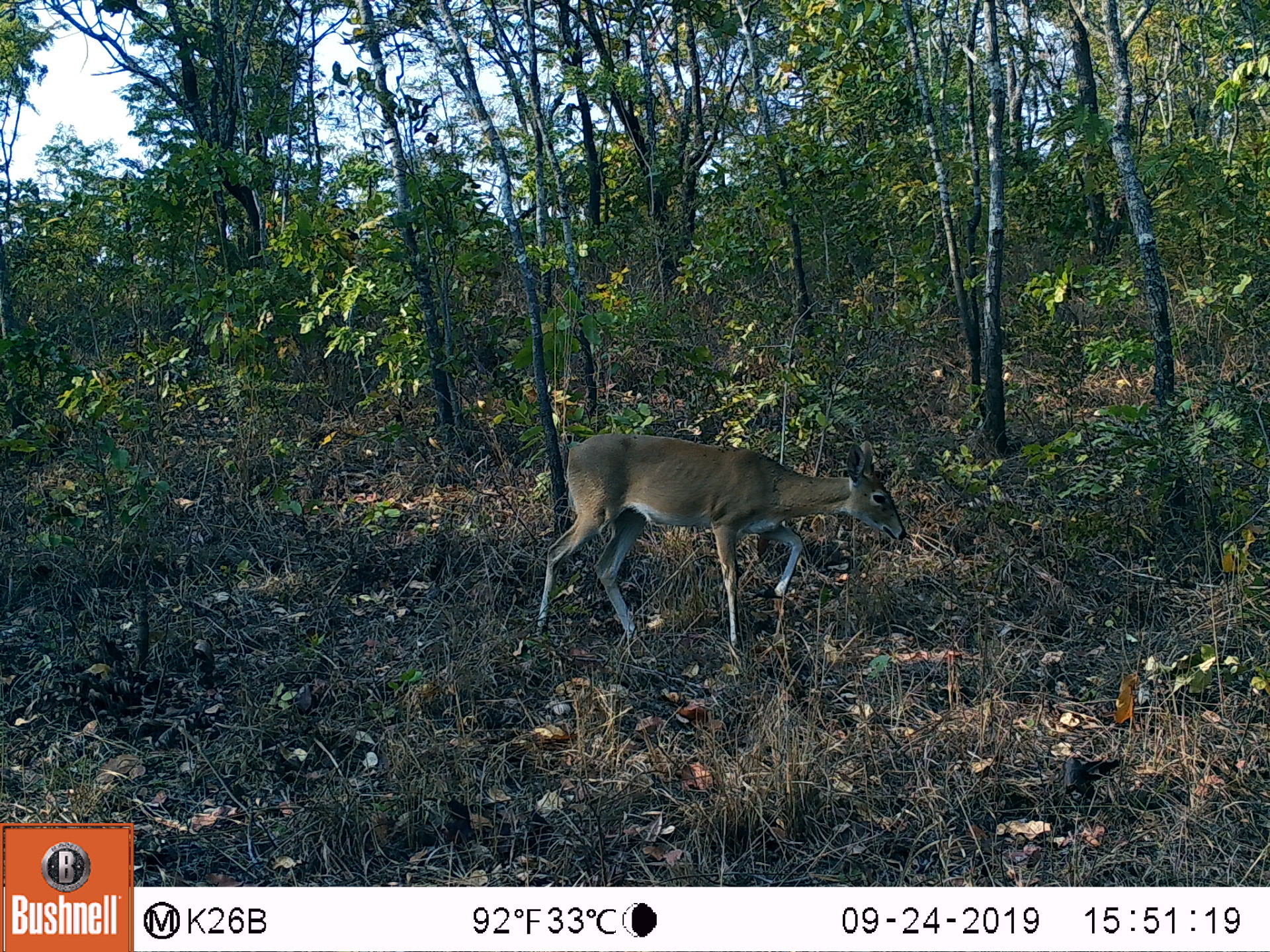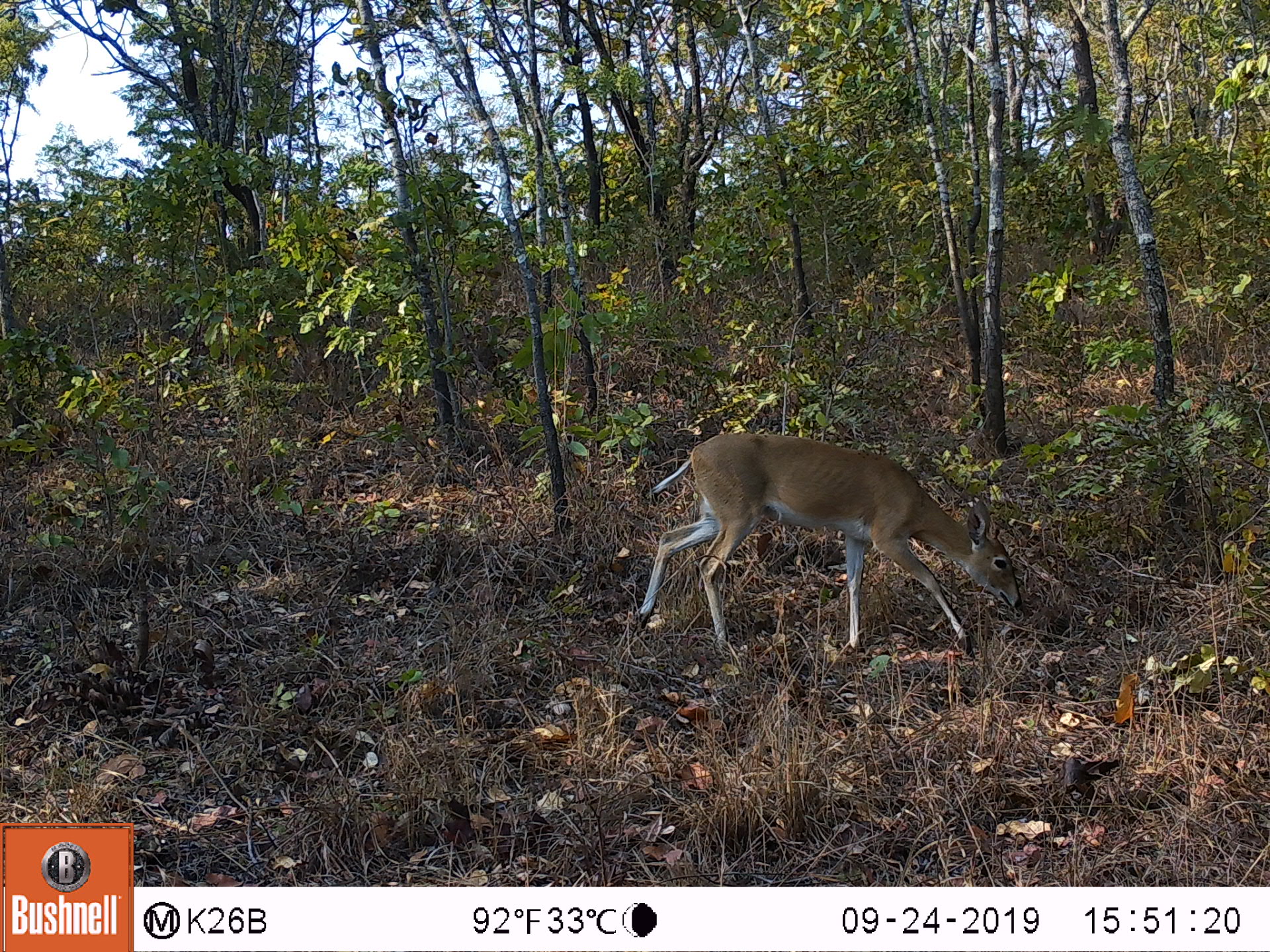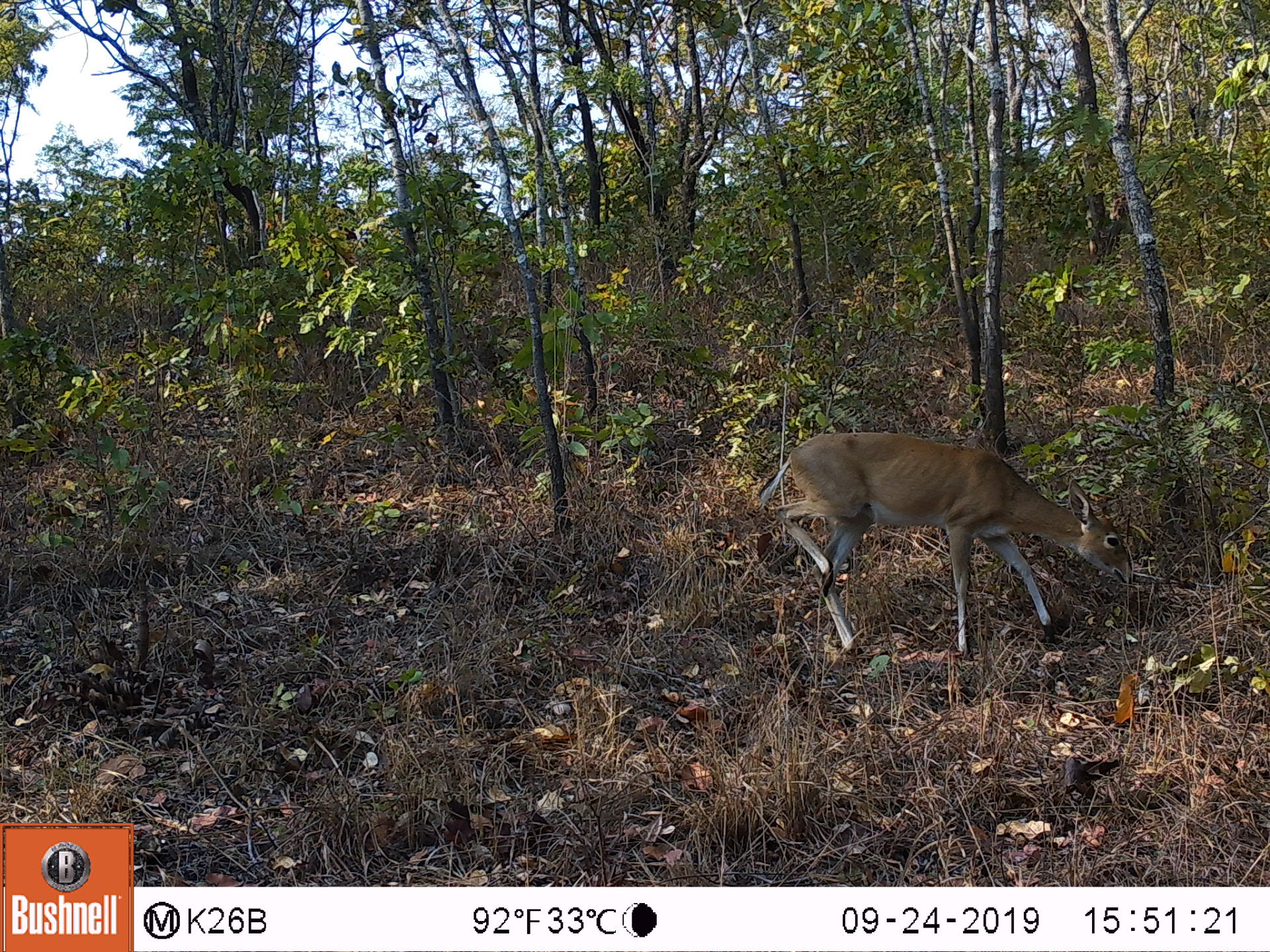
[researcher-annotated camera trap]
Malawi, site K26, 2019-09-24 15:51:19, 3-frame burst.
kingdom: Animalia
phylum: Chordata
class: Mammalia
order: Artiodactyla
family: Bovidae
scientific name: Antilopinae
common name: small antelope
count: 1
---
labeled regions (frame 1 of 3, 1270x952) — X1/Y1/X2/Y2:
small antelope: 532/431/905/638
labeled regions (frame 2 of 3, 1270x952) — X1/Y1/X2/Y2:
small antelope: 642/423/1020/656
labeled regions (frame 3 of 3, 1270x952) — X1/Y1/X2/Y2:
small antelope: 766/436/1137/648